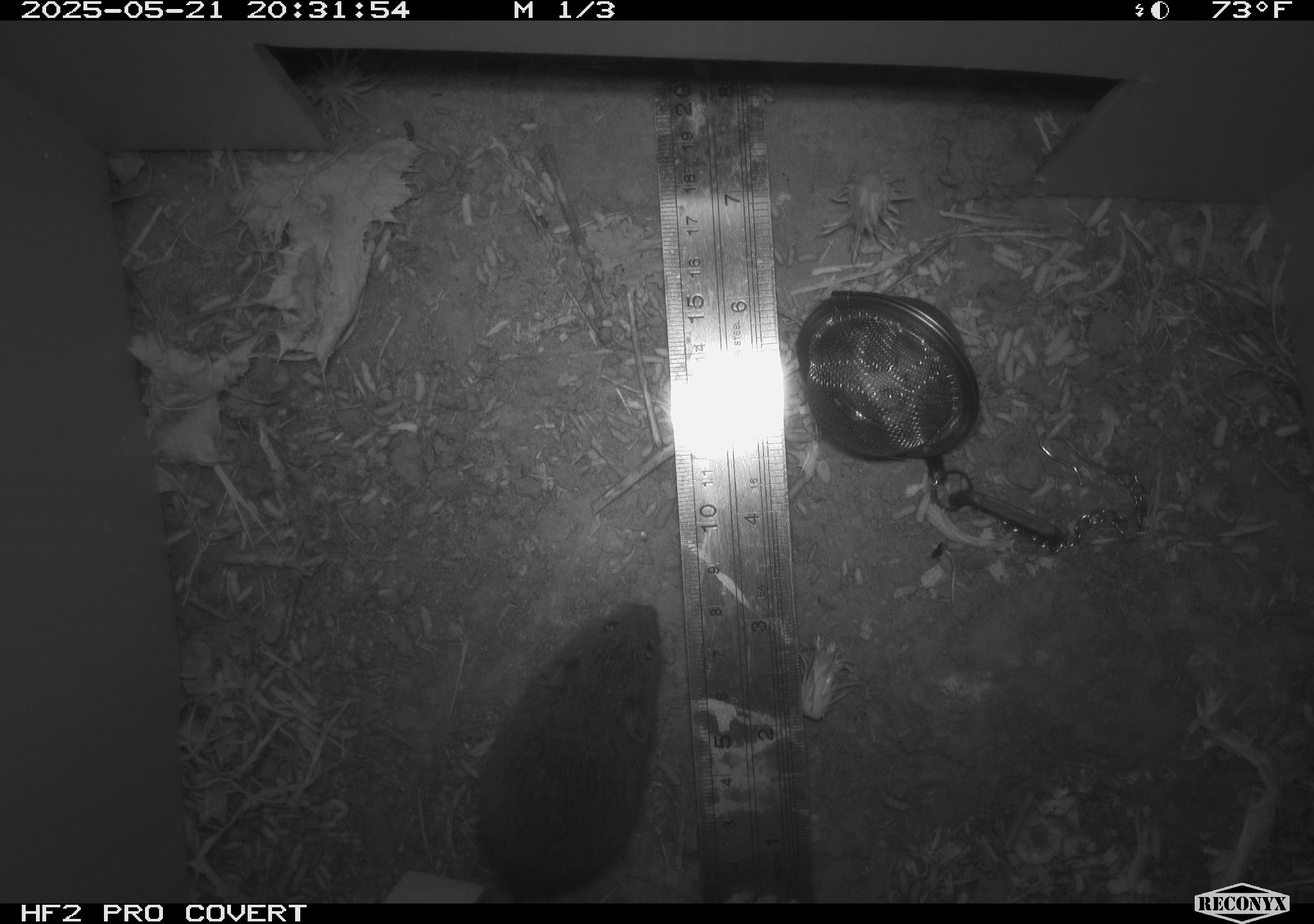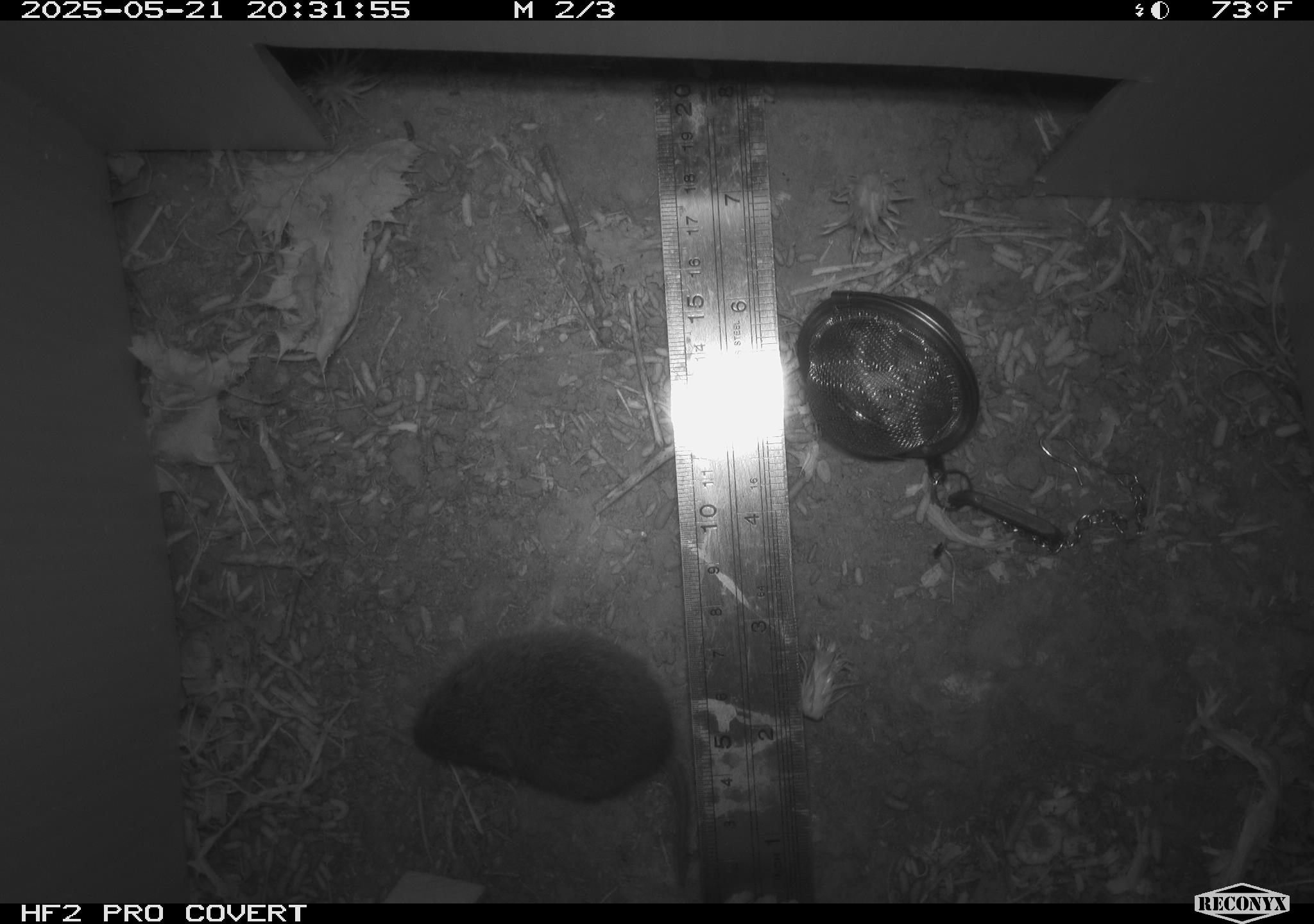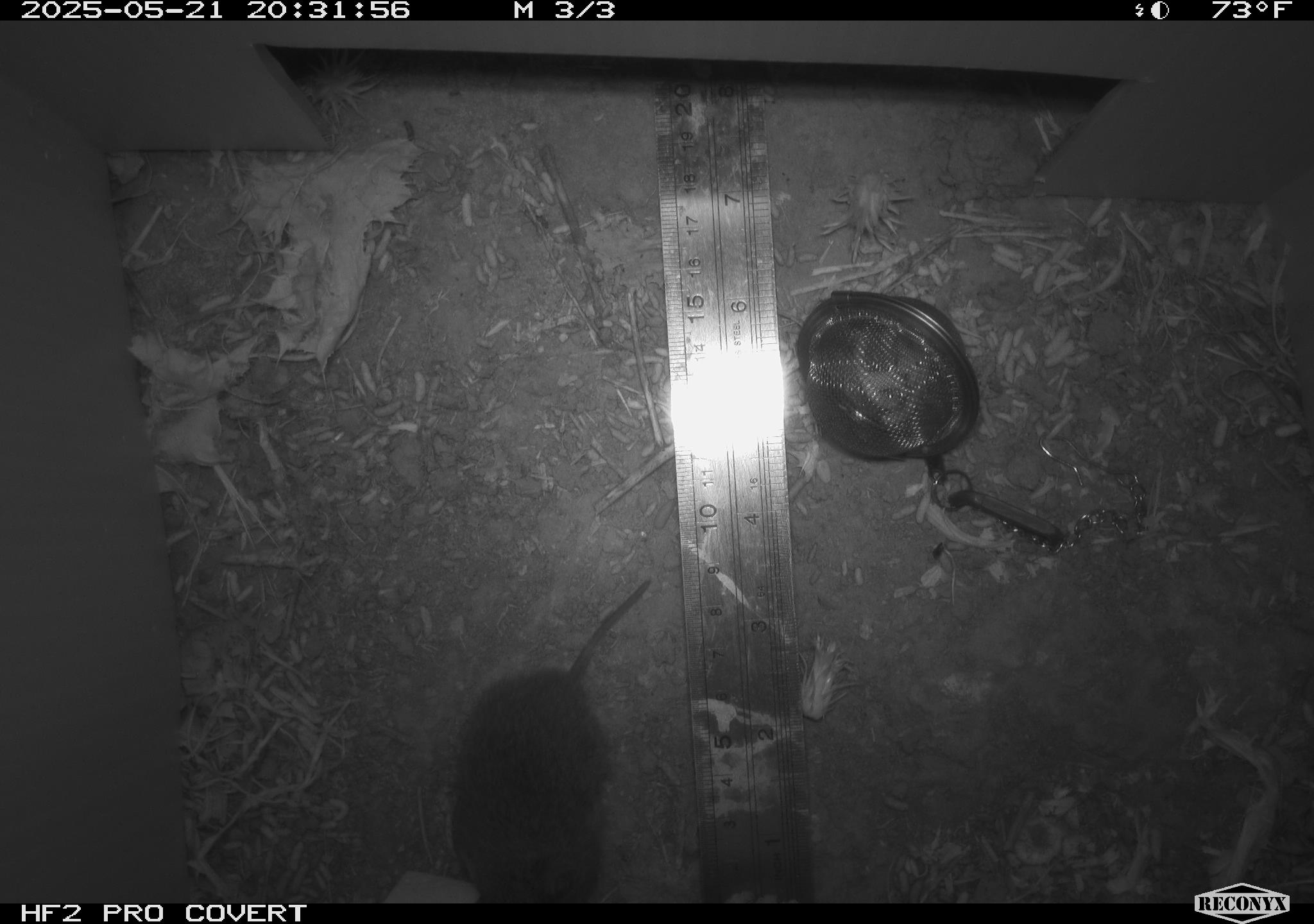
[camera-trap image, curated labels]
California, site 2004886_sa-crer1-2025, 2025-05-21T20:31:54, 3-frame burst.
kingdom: Animalia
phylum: Chordata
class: Mammalia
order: Rodentia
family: Cricetidae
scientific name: Arvicolinae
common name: voles, lemmings, and muskrats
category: arvicolinae subfamily